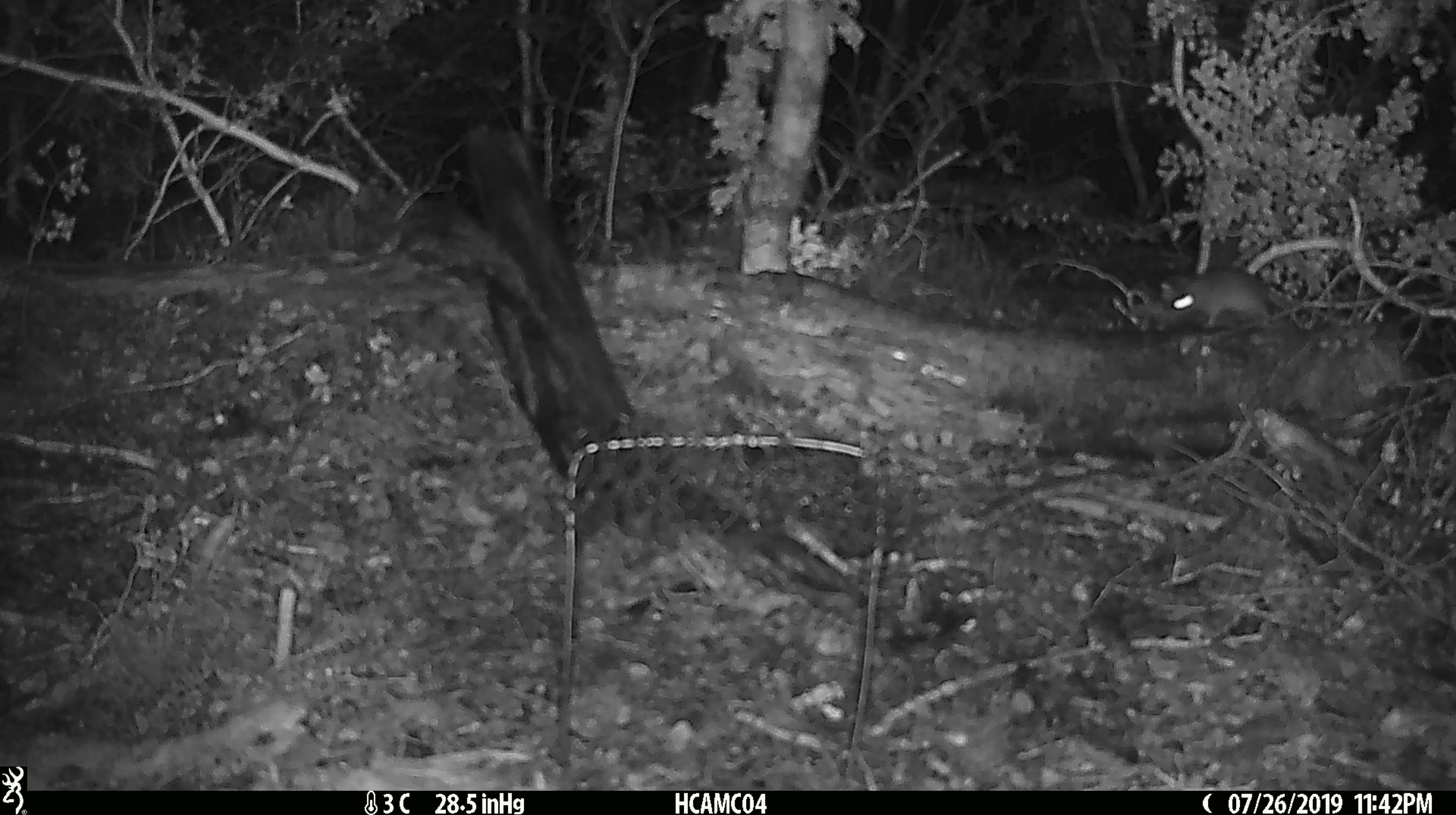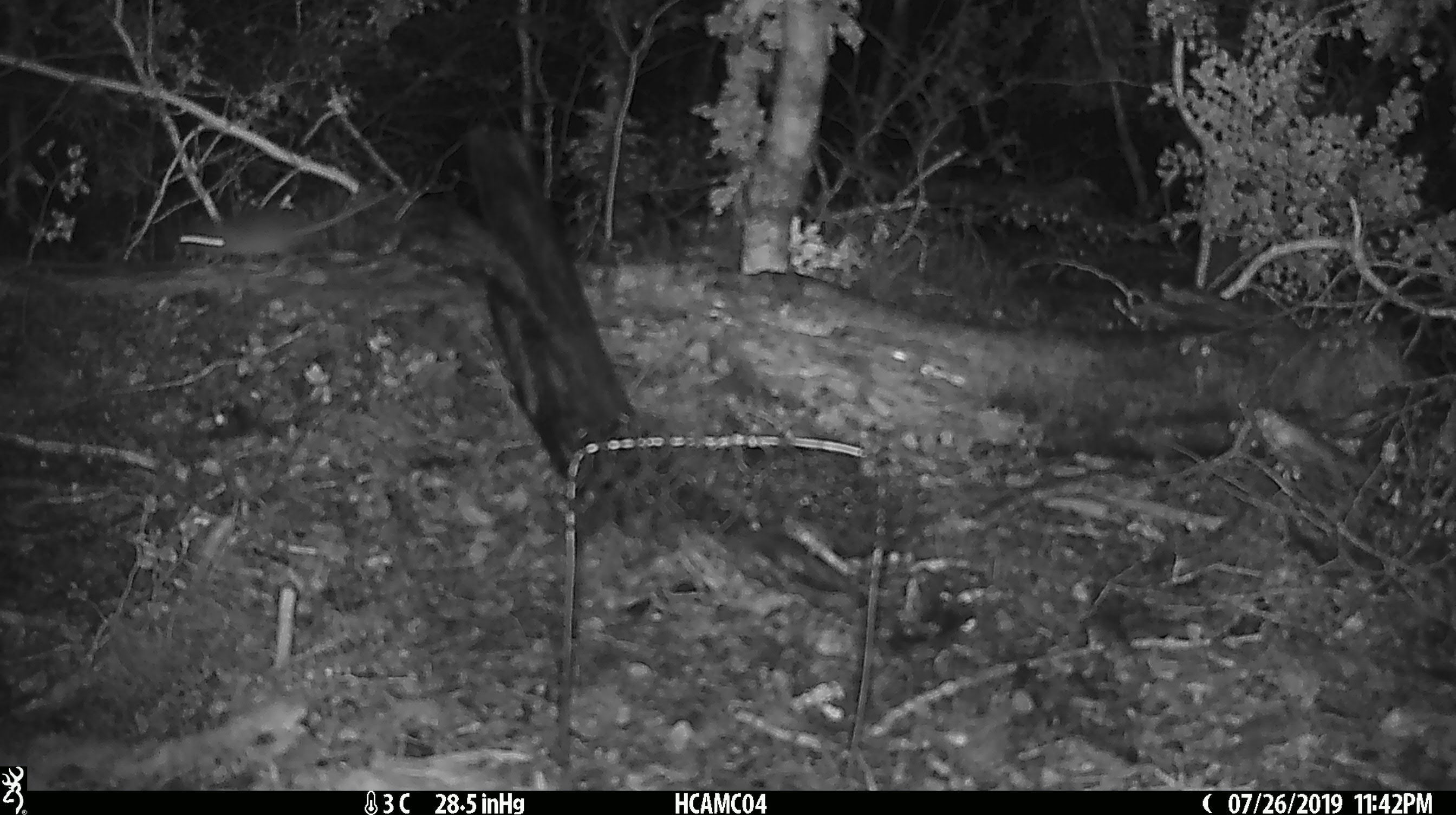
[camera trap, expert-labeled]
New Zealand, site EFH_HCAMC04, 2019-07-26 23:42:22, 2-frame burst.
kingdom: Animalia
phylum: Chordata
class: Mammalia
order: Rodentia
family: Muridae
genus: Mus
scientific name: Mus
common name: mouse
Mouse (Mus).